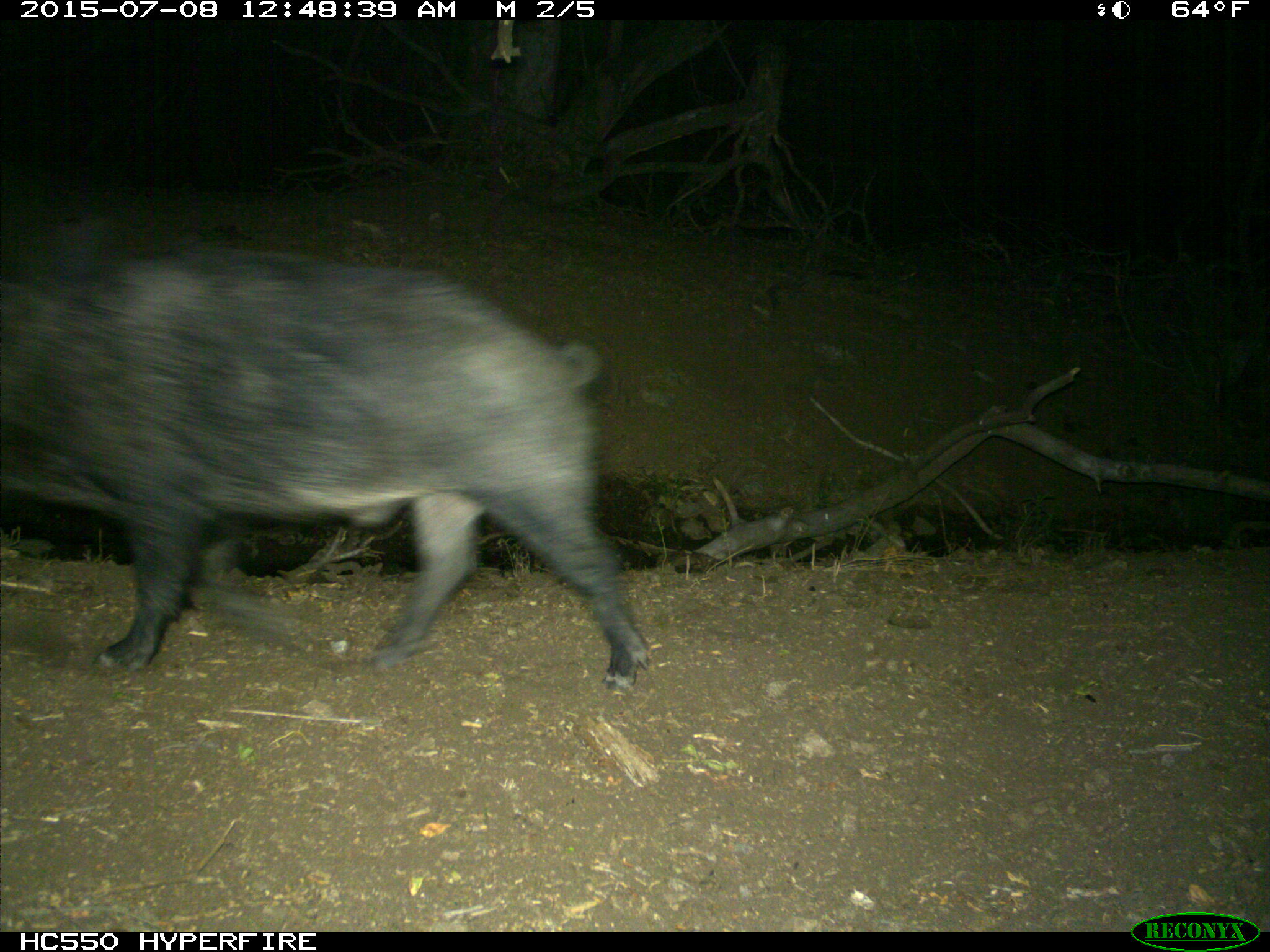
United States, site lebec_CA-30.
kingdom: Animalia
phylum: Chordata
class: Mammalia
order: Artiodactyla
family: Suidae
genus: Sus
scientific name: Sus scrofa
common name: wild boar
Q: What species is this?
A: Sus scrofa (wild boar).